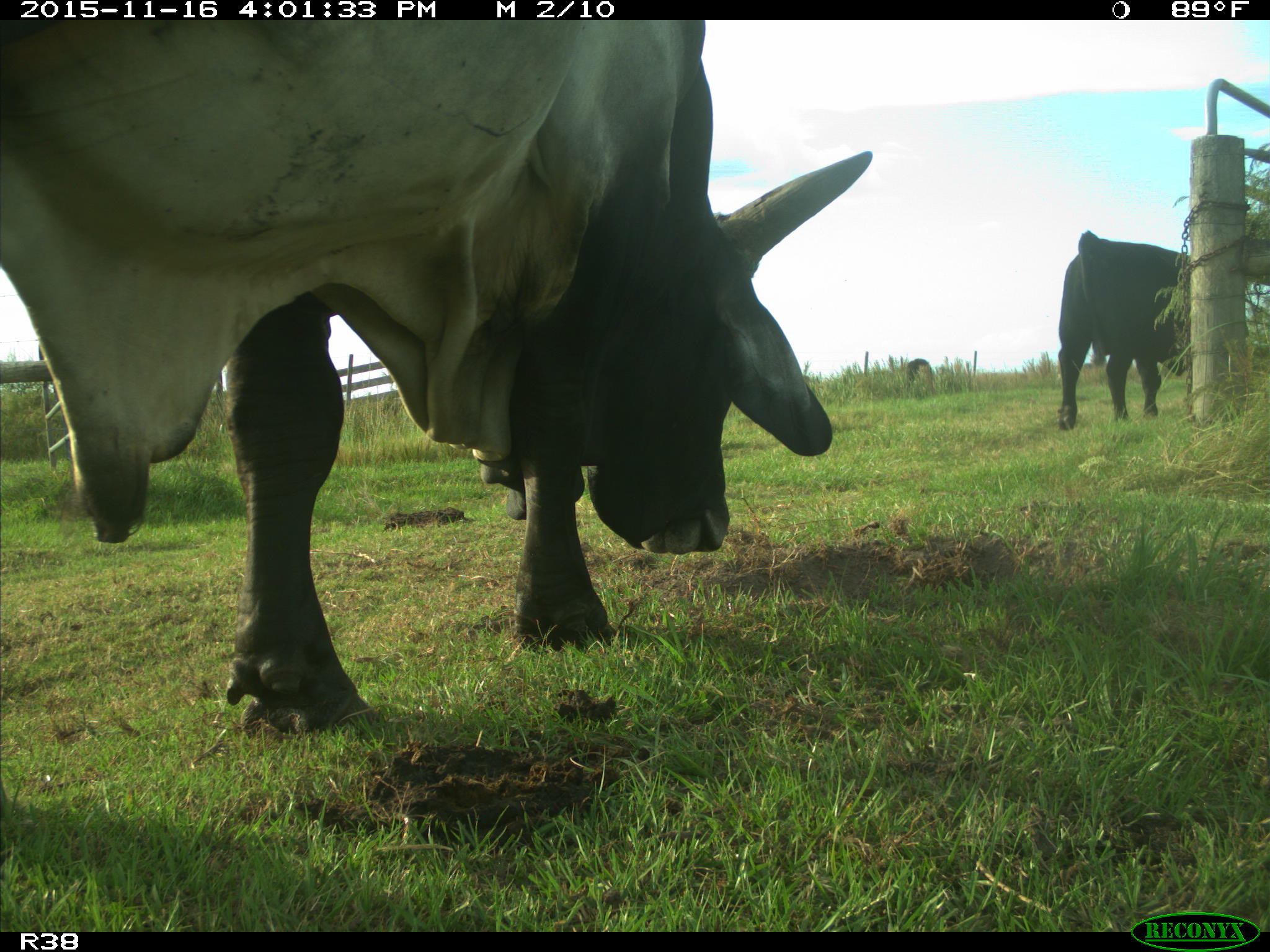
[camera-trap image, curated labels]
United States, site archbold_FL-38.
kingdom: Animalia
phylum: Chordata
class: Mammalia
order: Artiodactyla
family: Bovidae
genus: Bos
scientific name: Bos taurus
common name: domestic cow